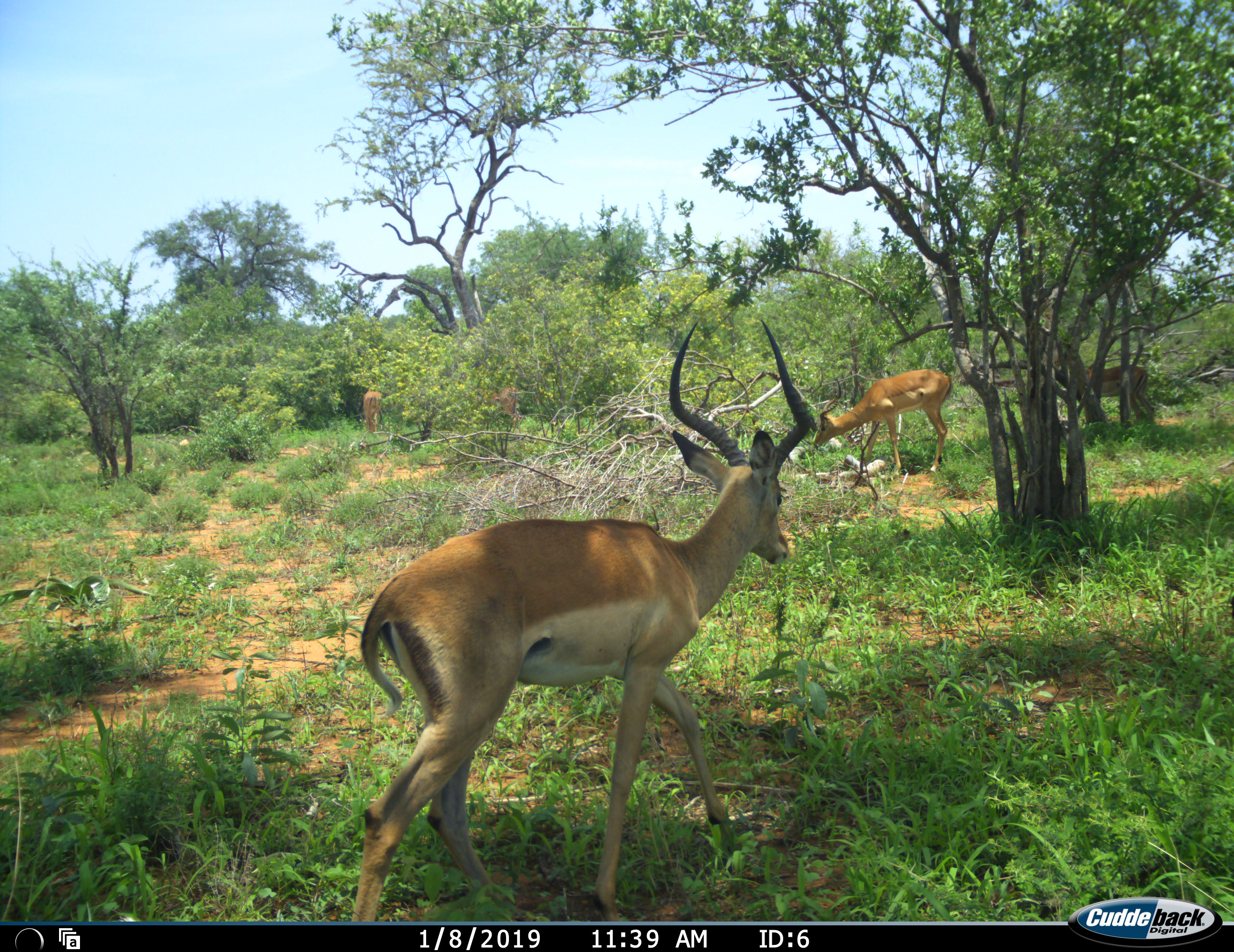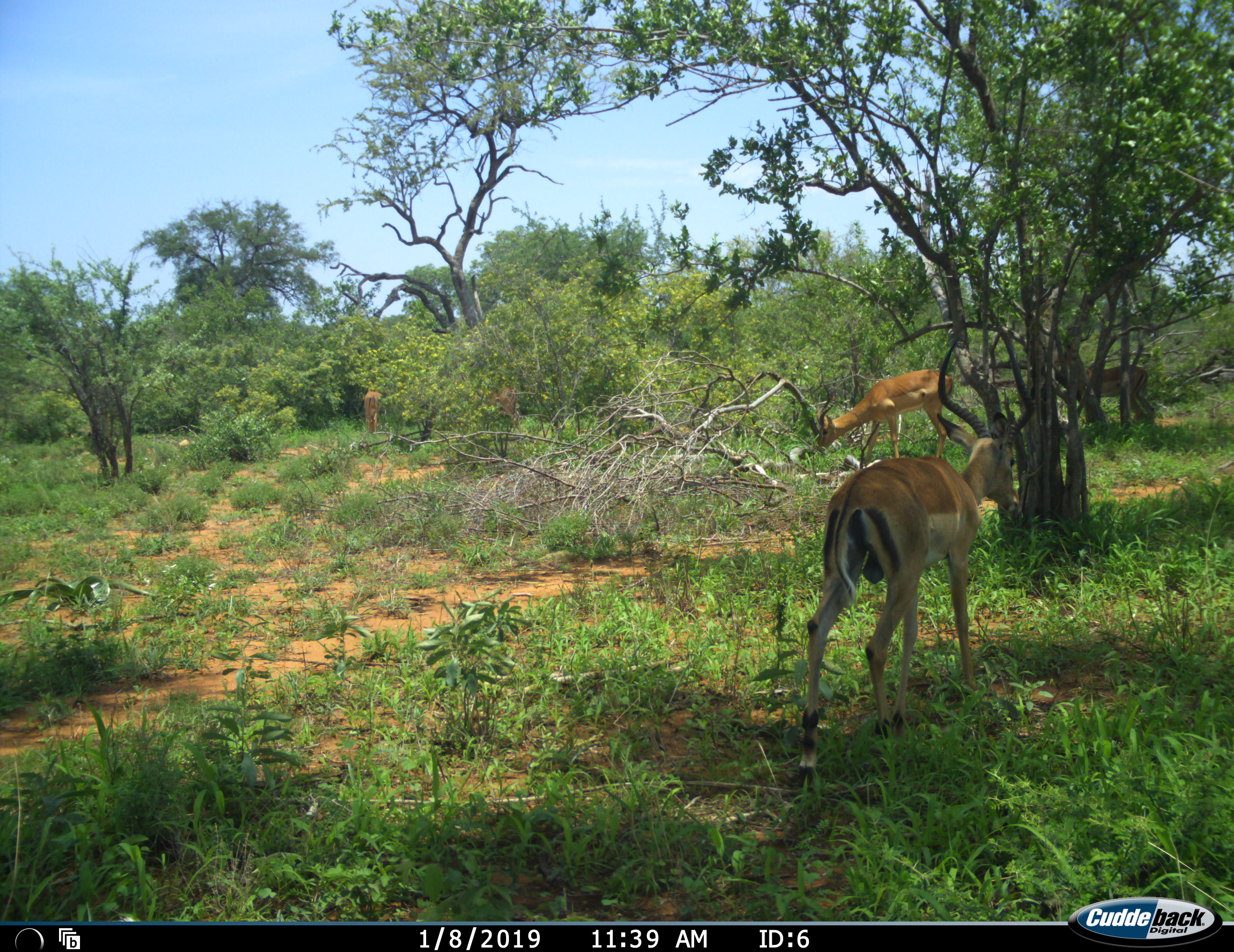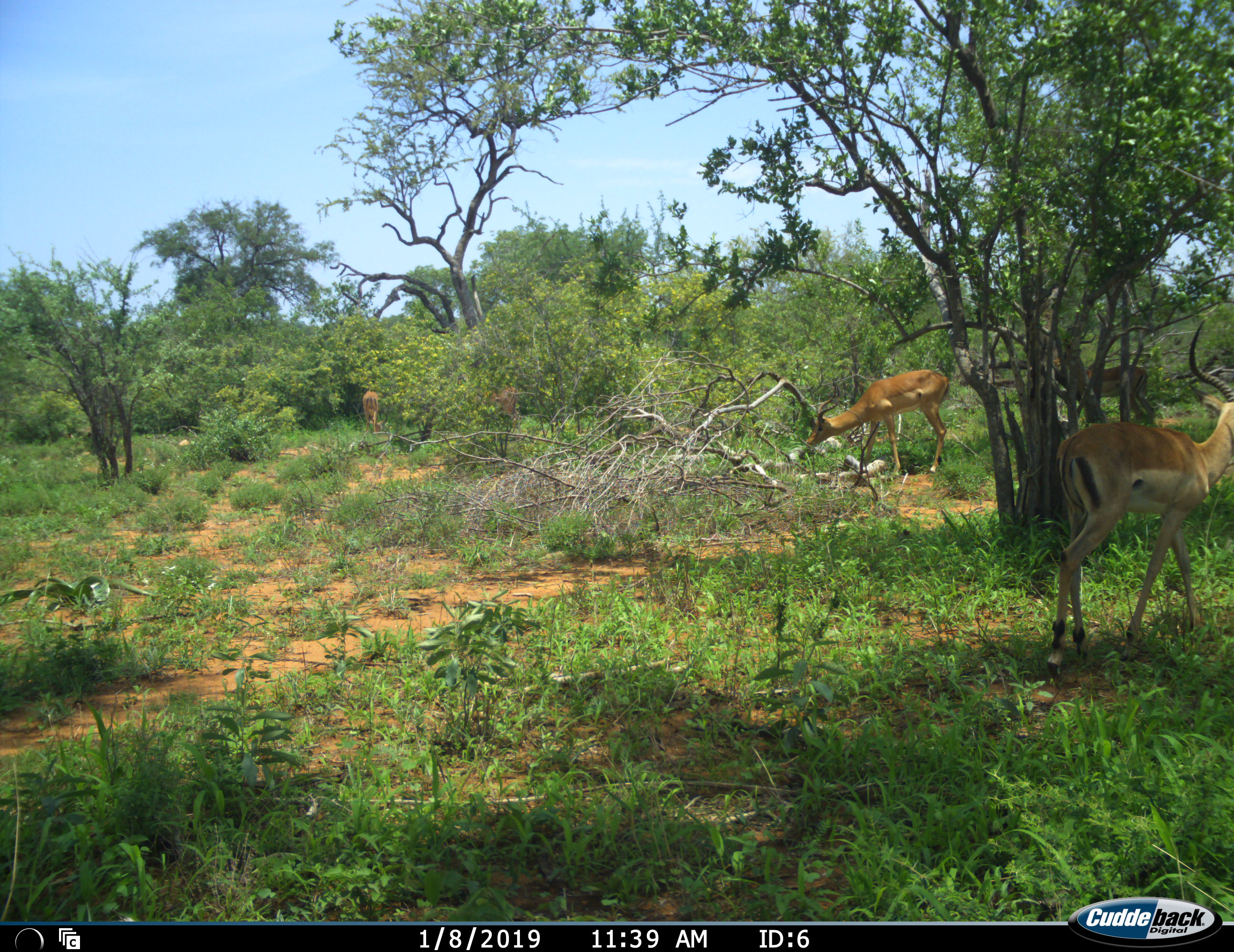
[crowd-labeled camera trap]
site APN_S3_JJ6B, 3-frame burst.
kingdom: Animalia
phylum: Chordata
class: Mammalia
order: Artiodactyla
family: Bovidae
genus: Aepyceros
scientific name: Aepyceros melampus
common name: impala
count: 5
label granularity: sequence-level